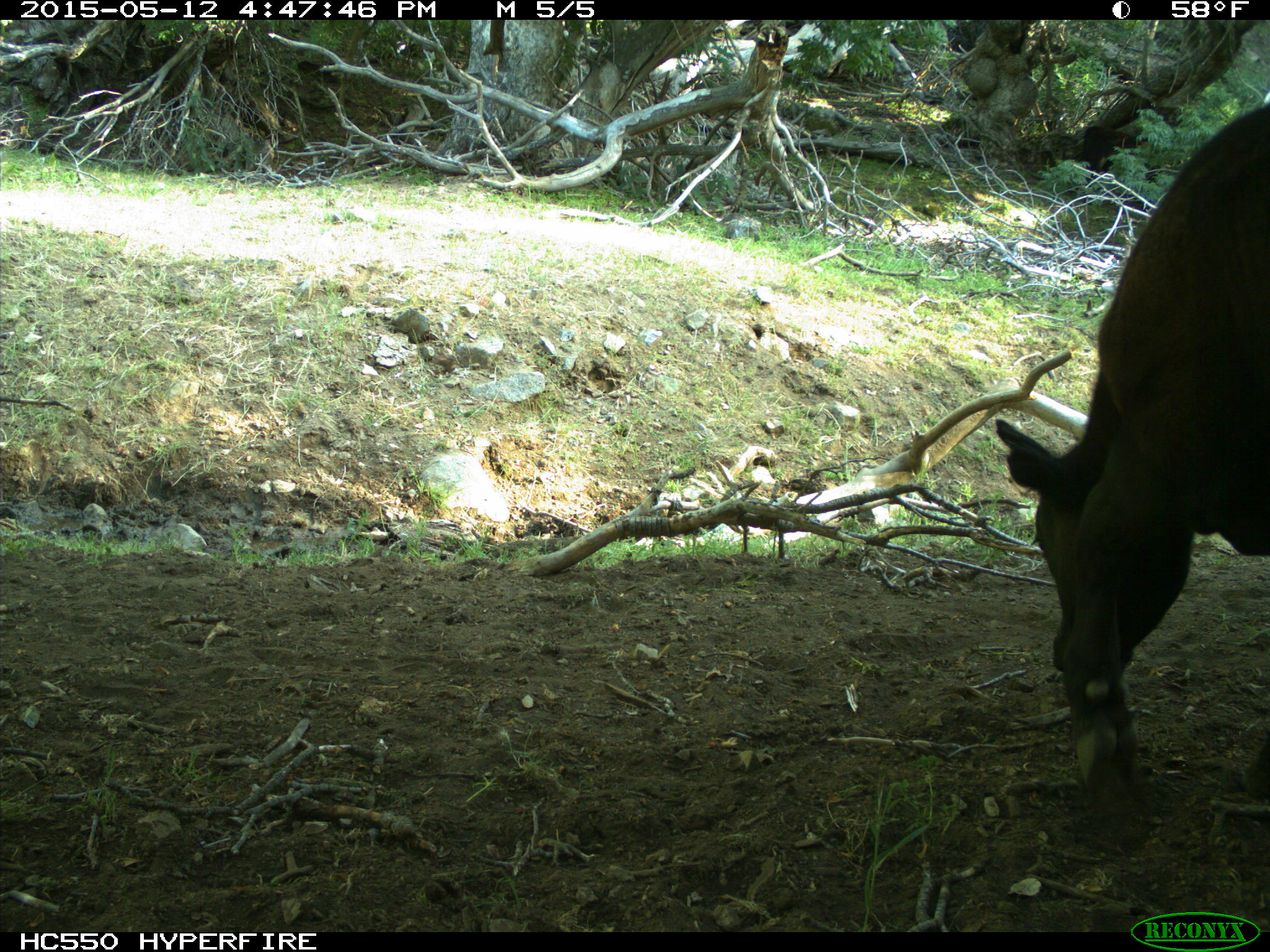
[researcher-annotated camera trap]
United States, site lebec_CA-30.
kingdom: Animalia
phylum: Chordata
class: Mammalia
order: Artiodactyla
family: Bovidae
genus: Bos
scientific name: Bos taurus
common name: domestic cow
Bos taurus (domestic cow).